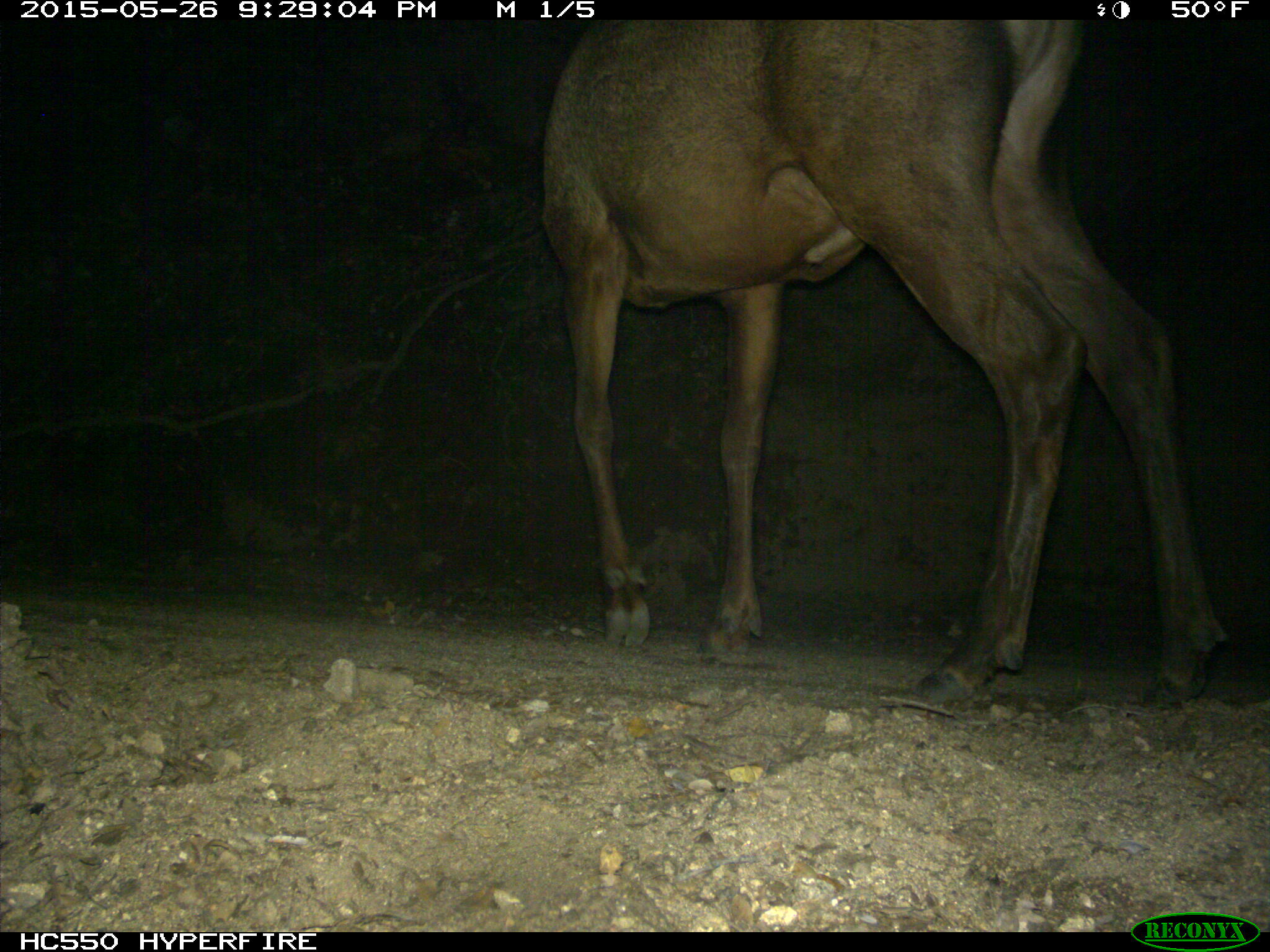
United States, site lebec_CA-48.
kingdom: Animalia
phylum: Chordata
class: Mammalia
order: Artiodactyla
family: Cervidae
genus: Cervus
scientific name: Cervus canadensis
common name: elk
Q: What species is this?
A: Cervus canadensis (elk).